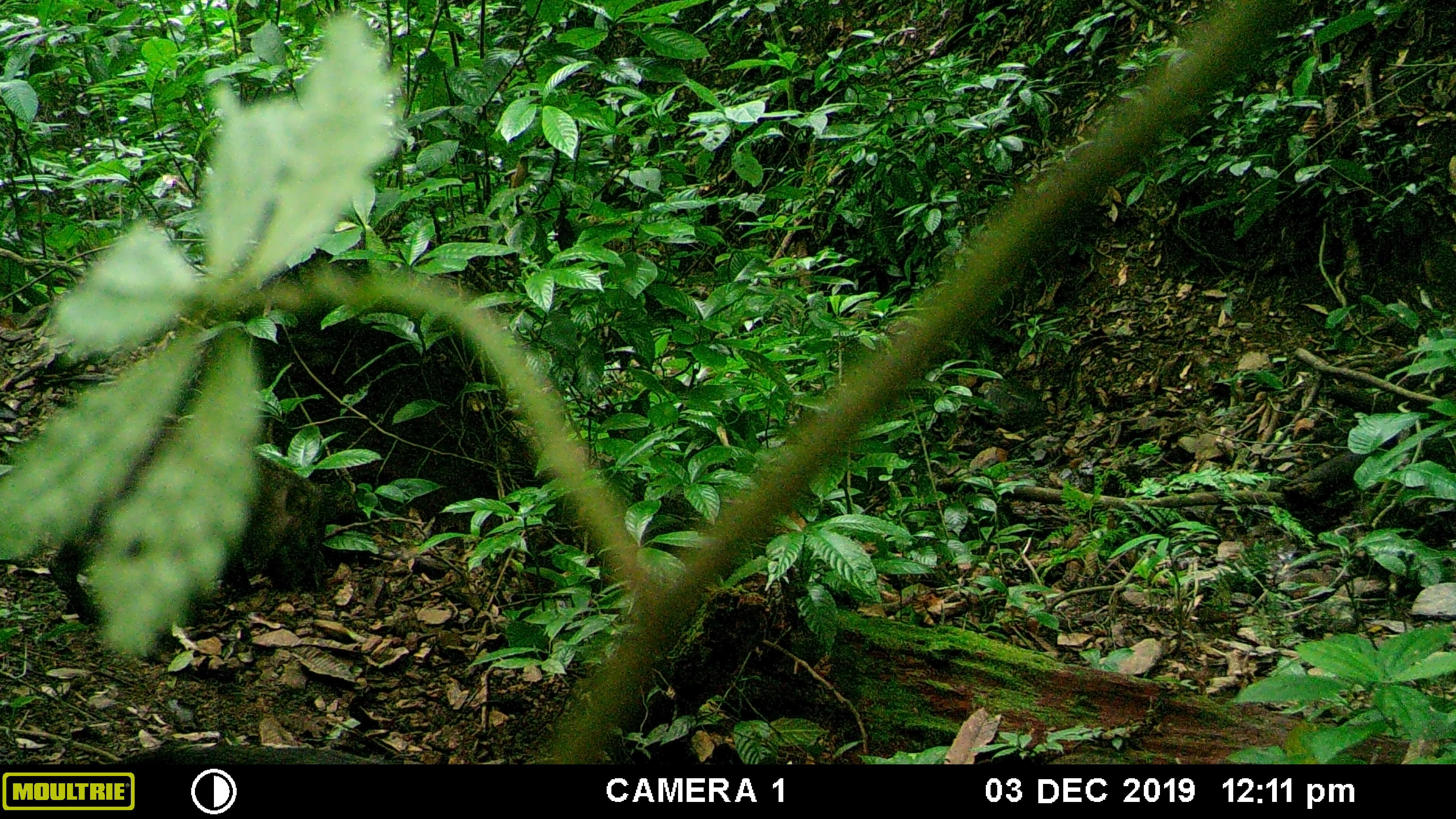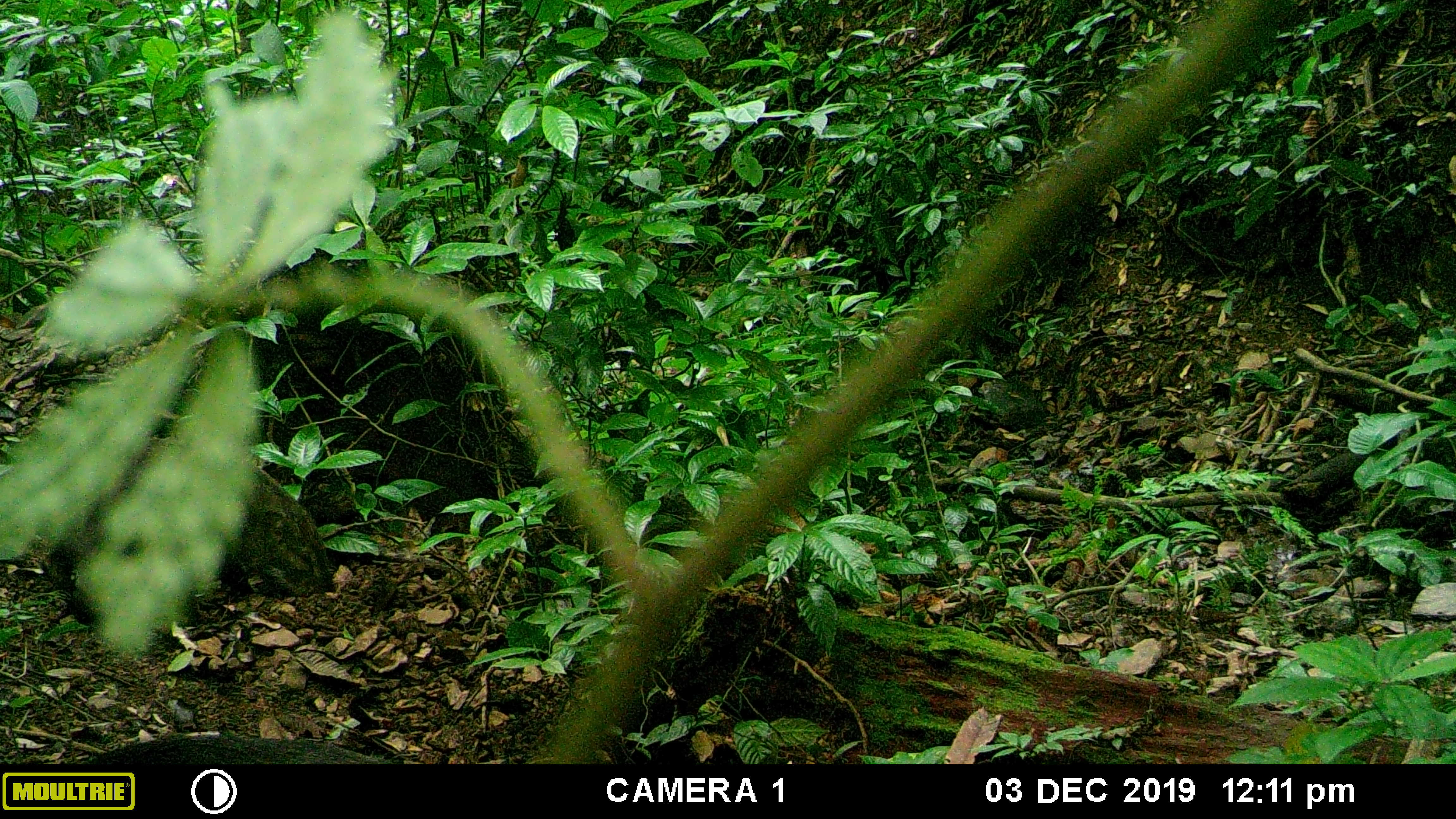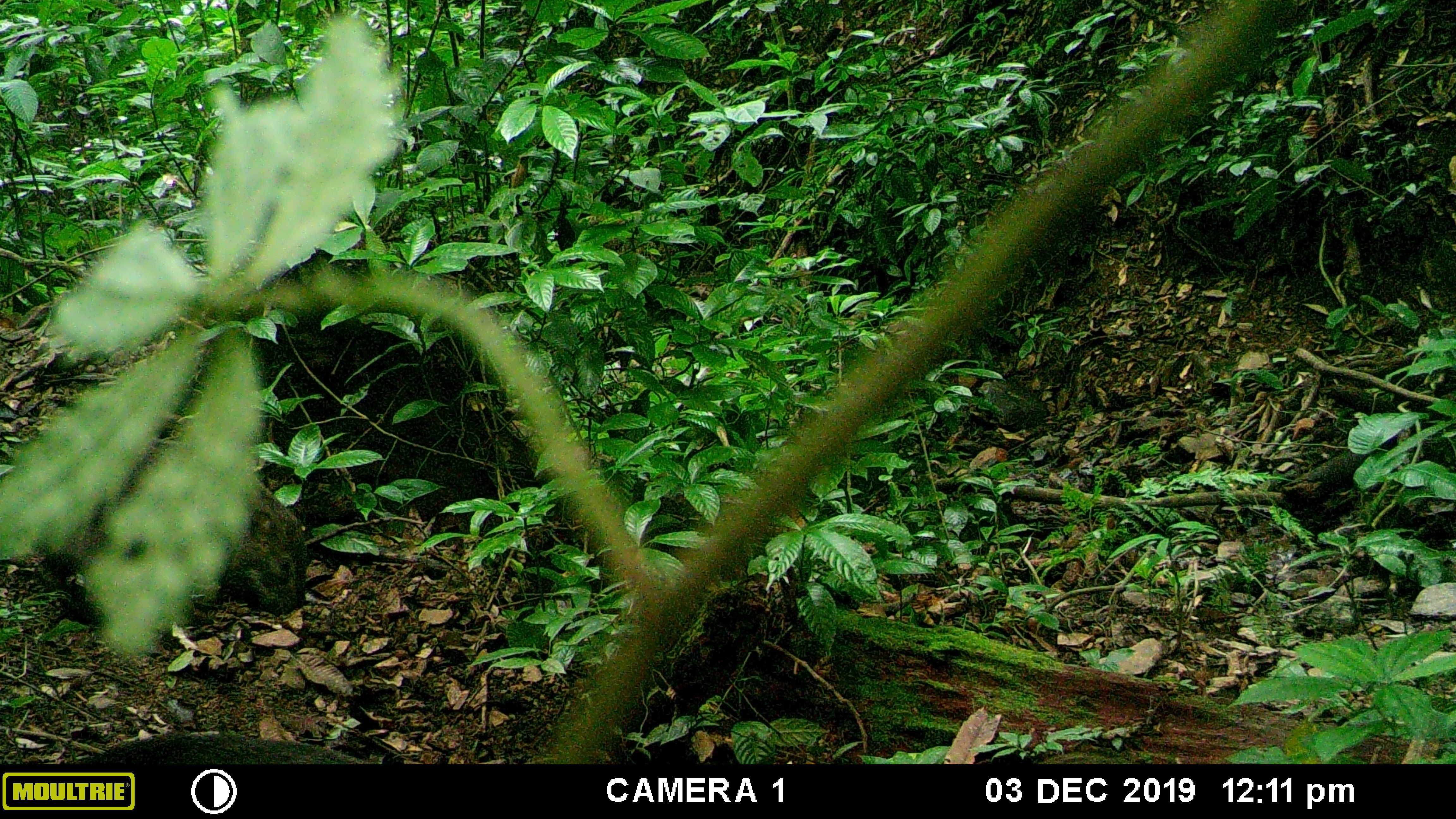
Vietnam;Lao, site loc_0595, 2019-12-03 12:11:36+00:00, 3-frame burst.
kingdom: Animalia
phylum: Chordata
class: Mammalia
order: Artiodactyla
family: Suidae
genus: Sus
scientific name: Sus scrofa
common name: eurasian wild pig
Eurasian wild pig (Sus scrofa). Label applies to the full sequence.